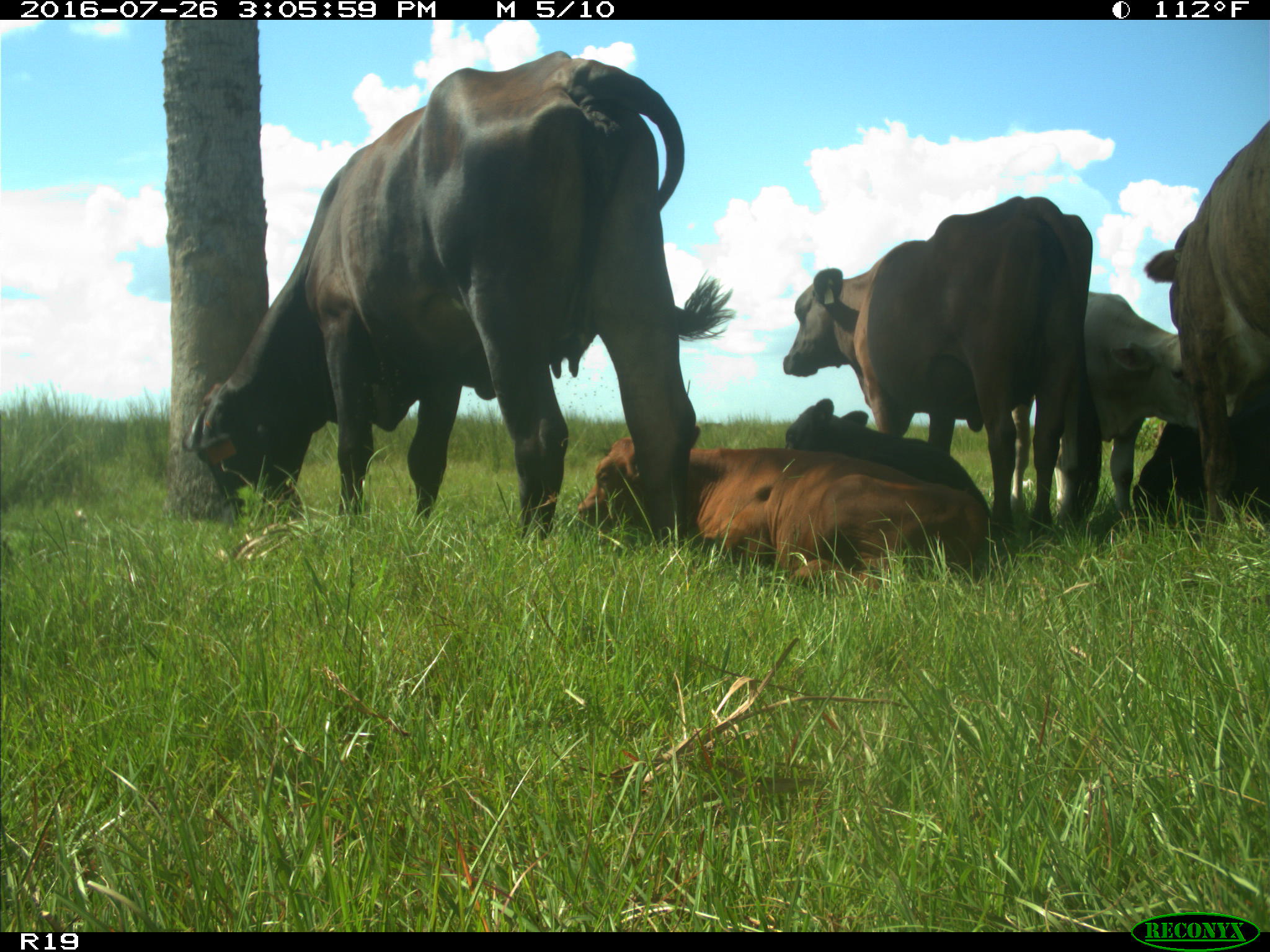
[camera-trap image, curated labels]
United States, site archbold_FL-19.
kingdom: Animalia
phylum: Chordata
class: Mammalia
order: Artiodactyla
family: Bovidae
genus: Bos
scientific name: Bos taurus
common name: domestic cow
Bos taurus (domestic cow).